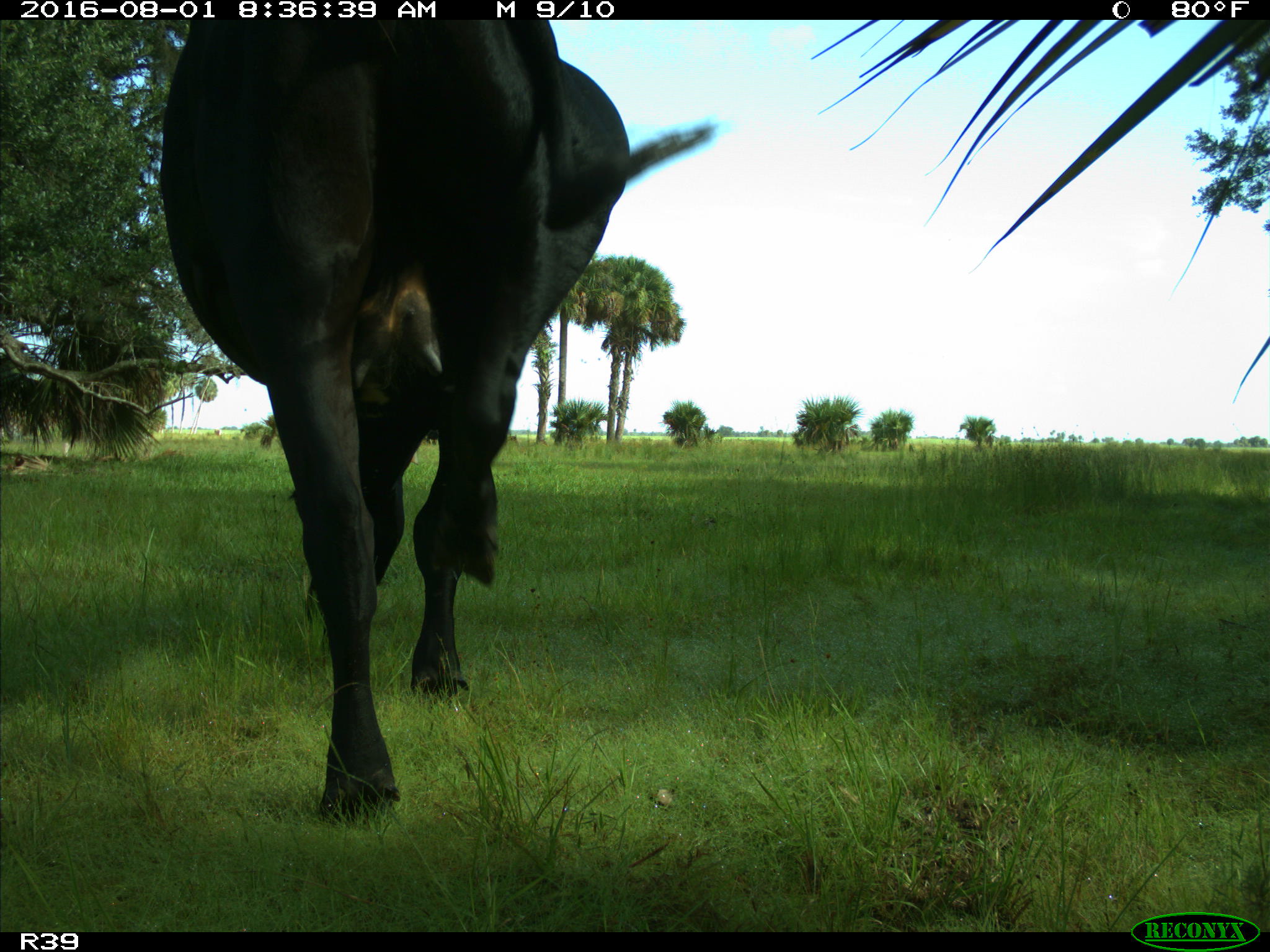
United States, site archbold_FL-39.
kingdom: Animalia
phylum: Chordata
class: Mammalia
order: Artiodactyla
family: Bovidae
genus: Bos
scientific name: Bos taurus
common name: domestic cow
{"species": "Bos taurus (domestic cow)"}